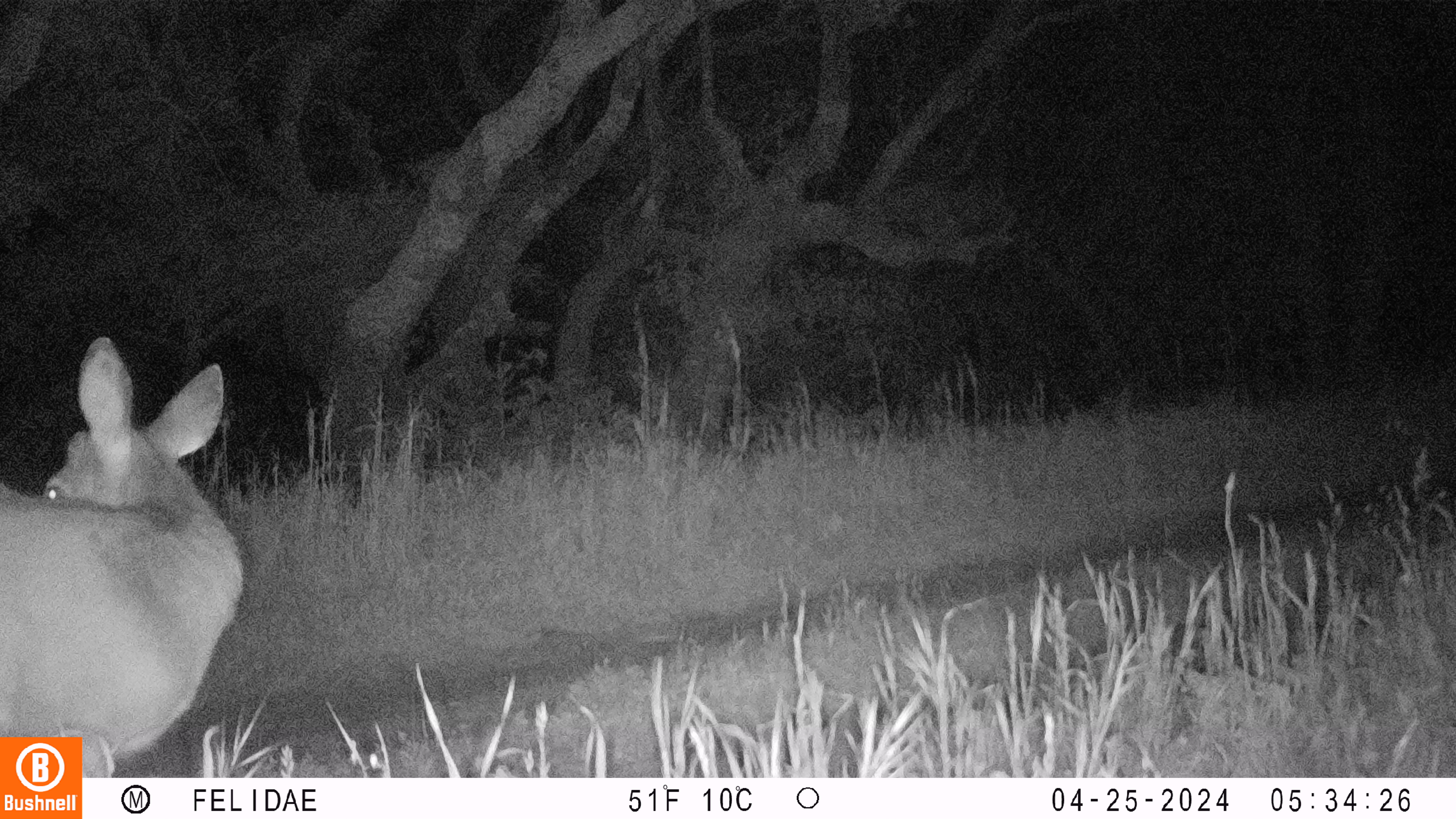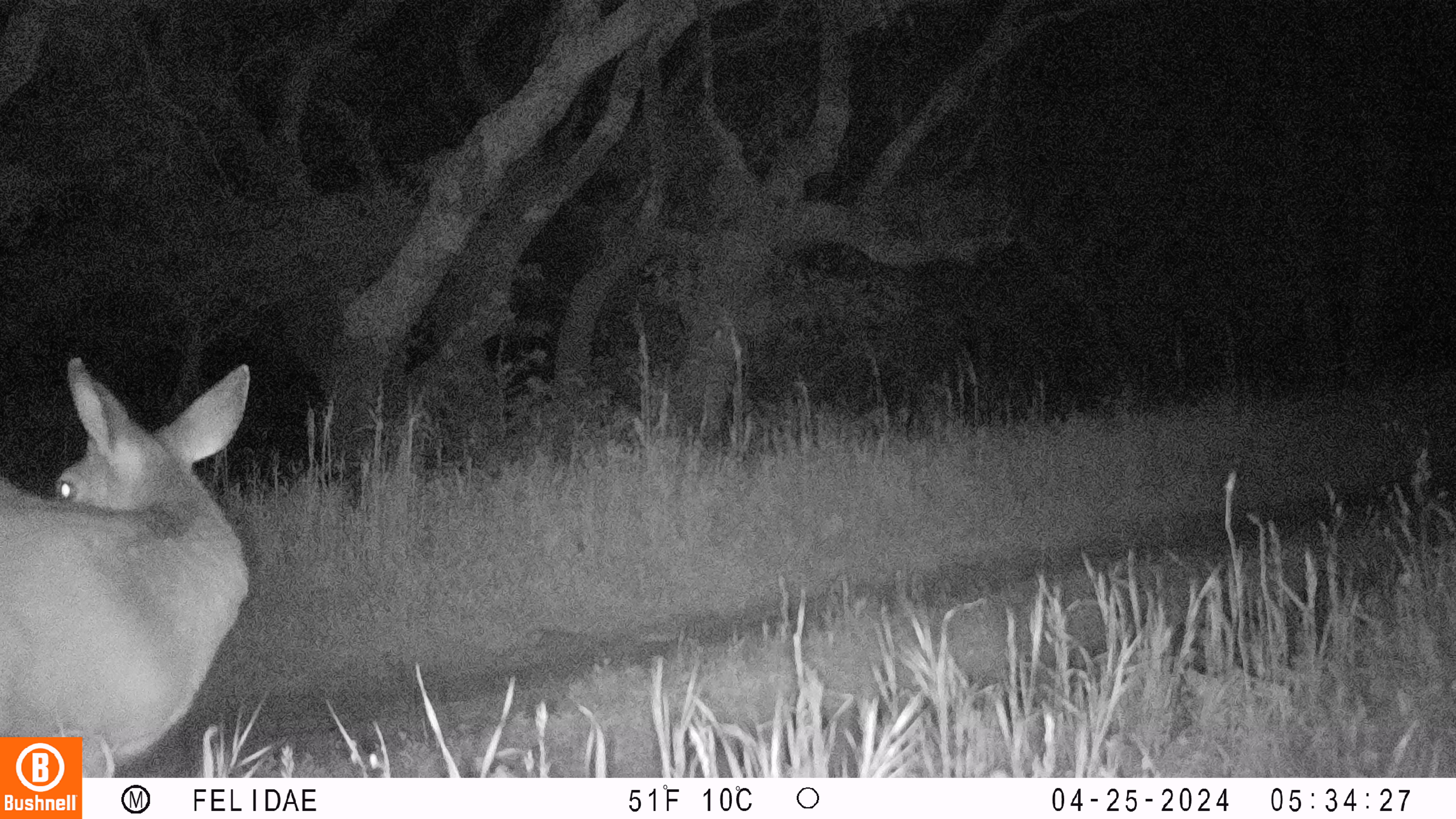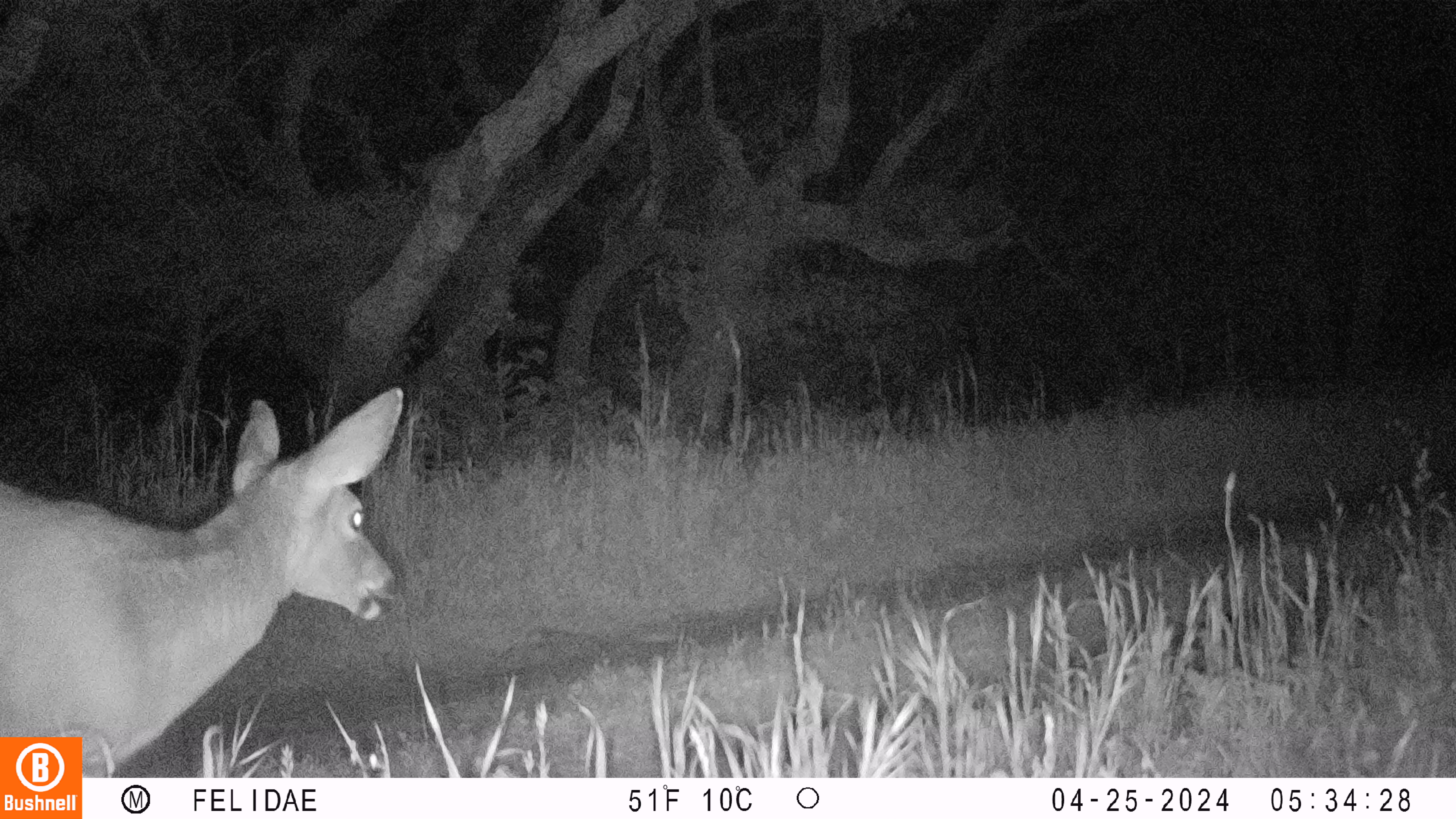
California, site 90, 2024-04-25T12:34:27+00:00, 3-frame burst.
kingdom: Animalia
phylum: Chordata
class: Mammalia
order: Artiodactyla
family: Cervidae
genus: Odocoileus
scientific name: Odocoileus hemionus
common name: mule deer